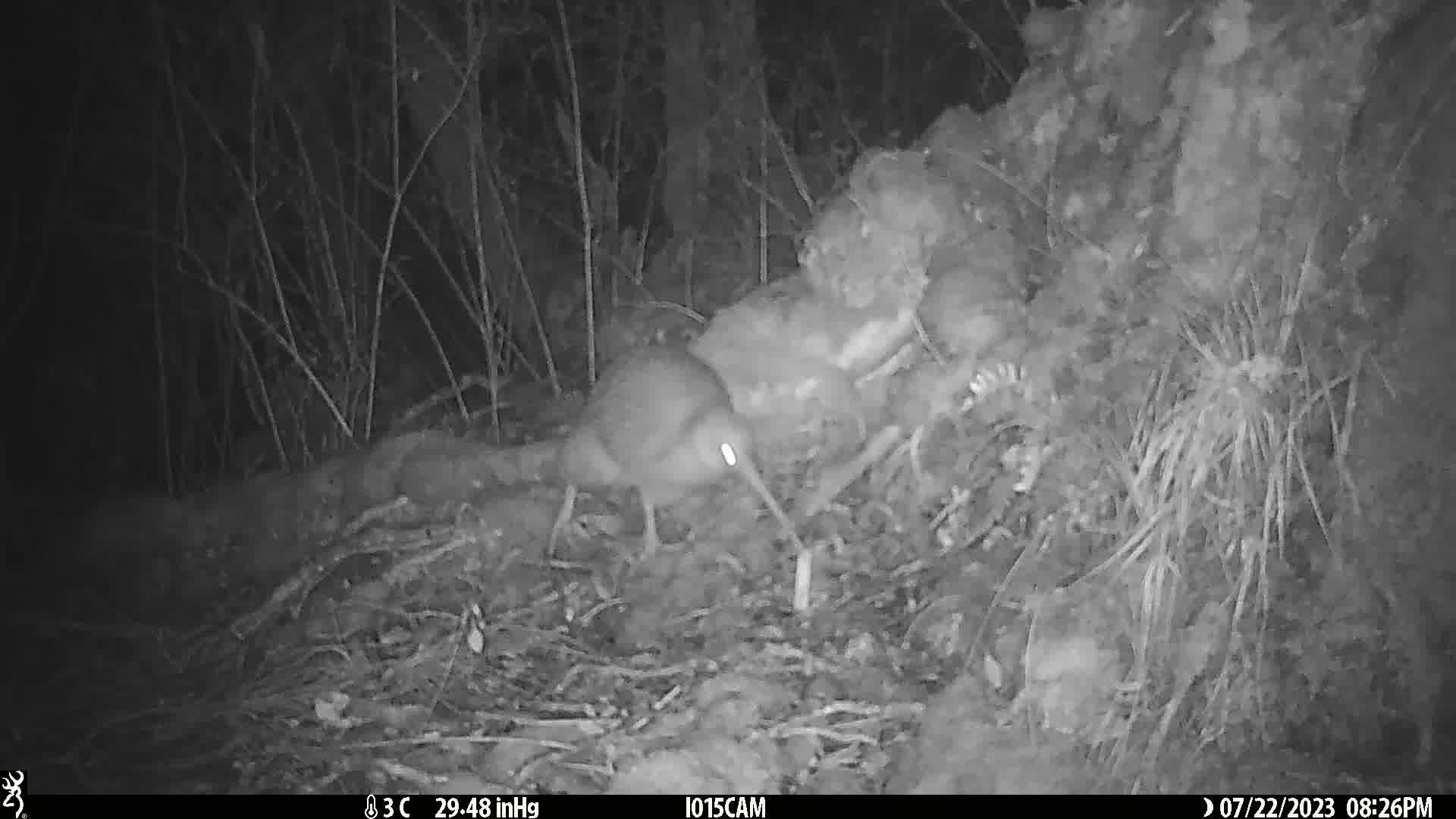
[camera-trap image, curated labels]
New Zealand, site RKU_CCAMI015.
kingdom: Animalia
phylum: Chordata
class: Aves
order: Apterygiformes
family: Apterygidae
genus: Apteryx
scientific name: Apteryx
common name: kiwi